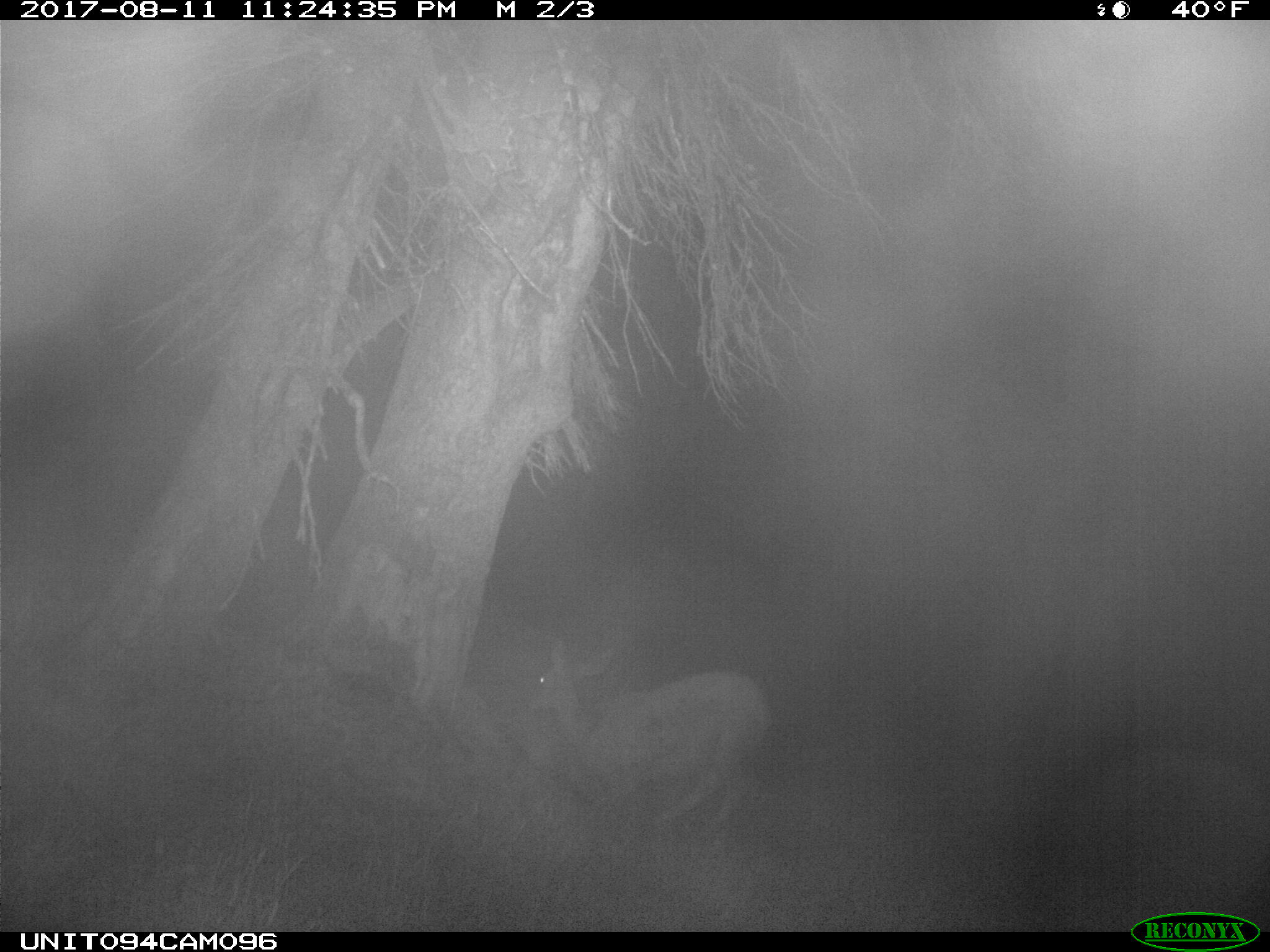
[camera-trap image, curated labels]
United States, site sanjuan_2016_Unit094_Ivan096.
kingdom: Animalia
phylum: Chordata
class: Mammalia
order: Artiodactyla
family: Cervidae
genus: Odocoileus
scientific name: Odocoileus hemionus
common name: mule deer